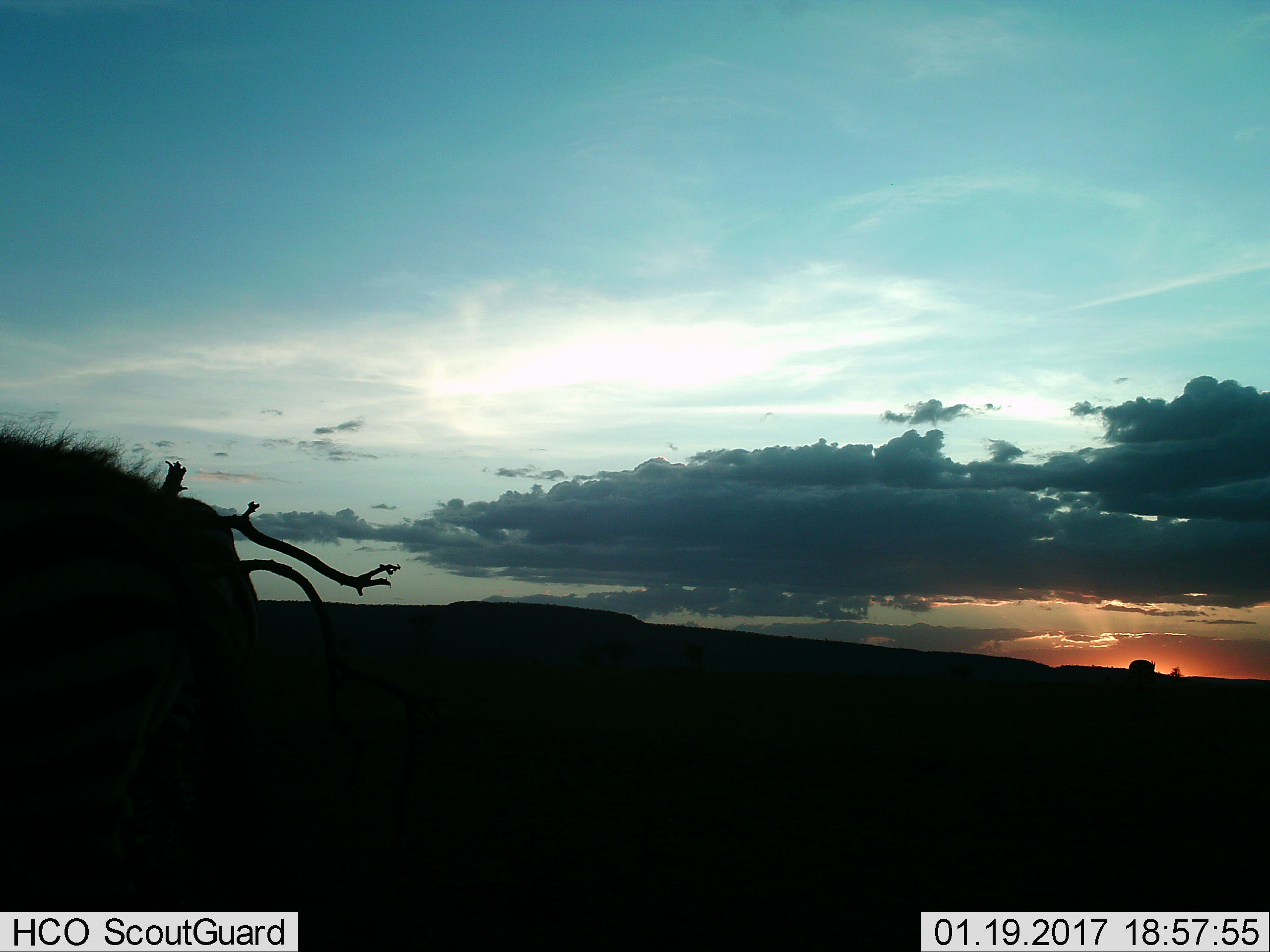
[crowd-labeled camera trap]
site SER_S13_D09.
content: unidentified animal